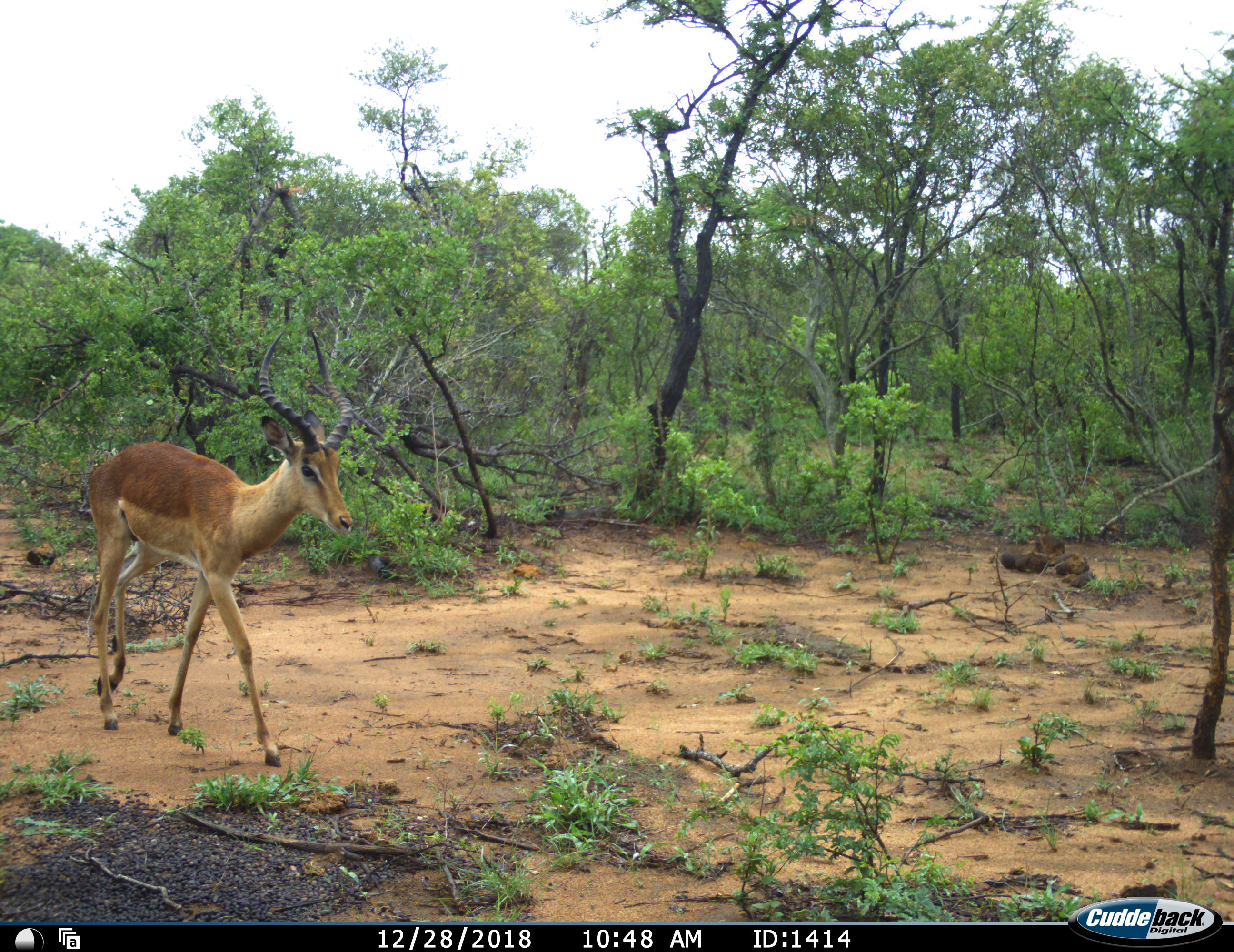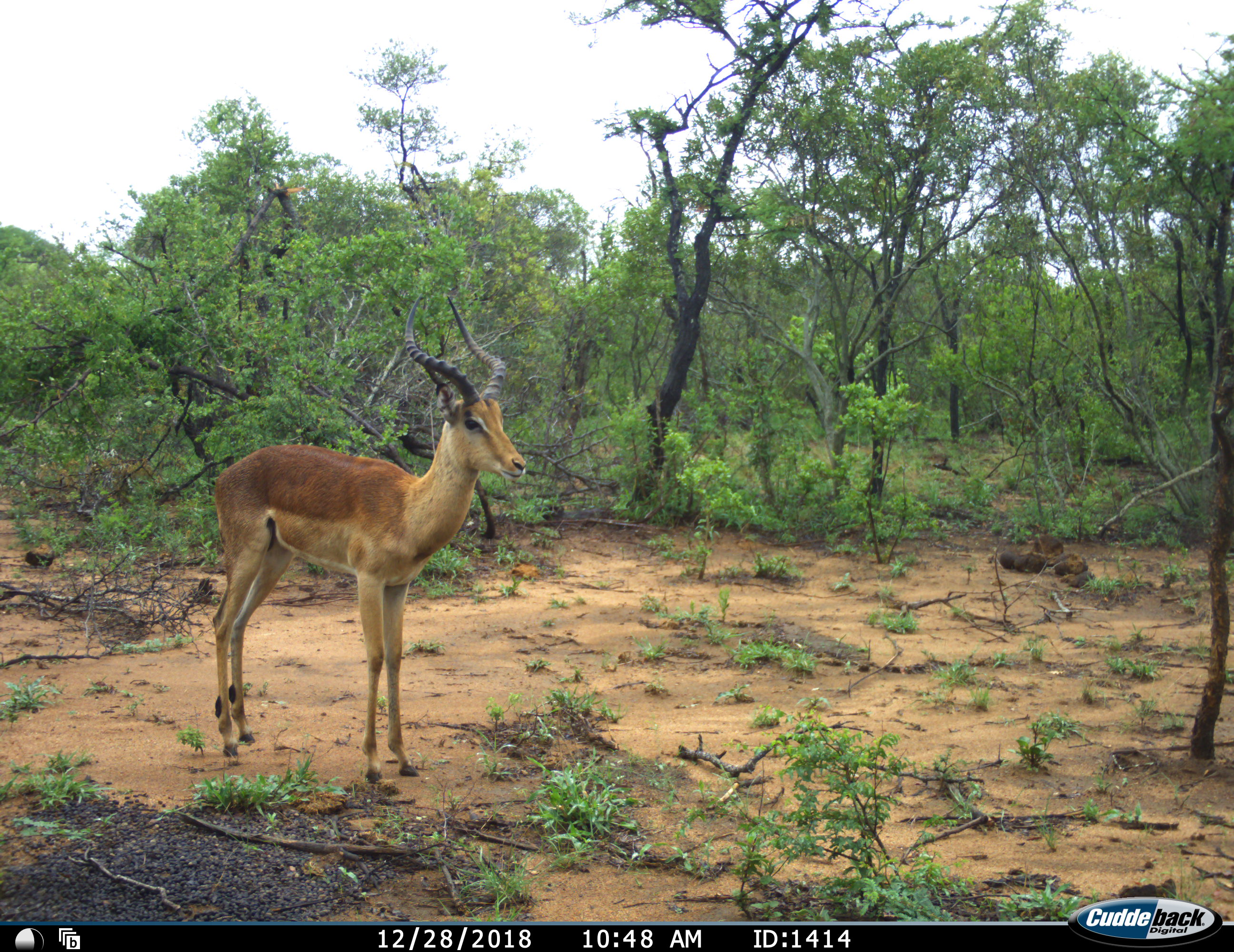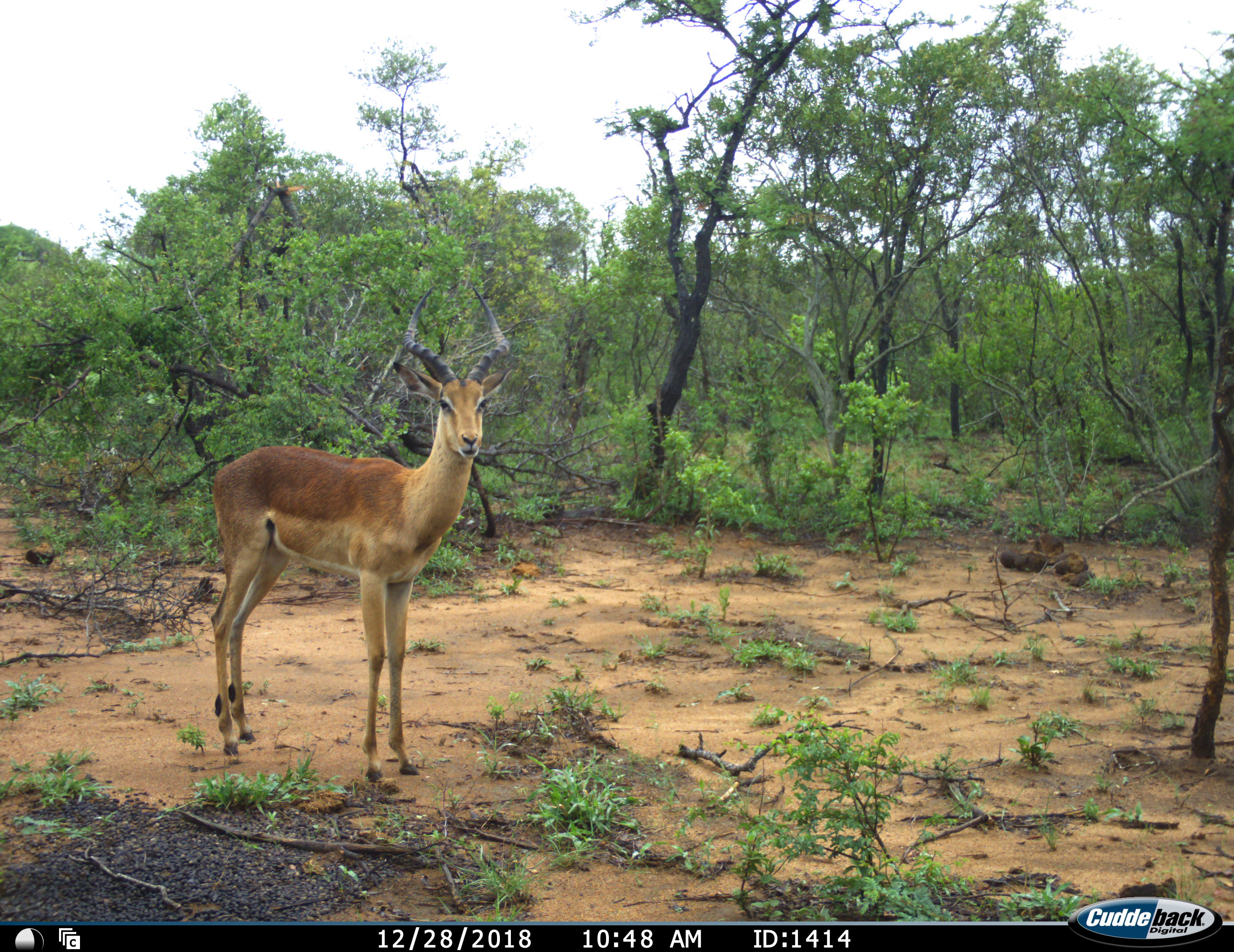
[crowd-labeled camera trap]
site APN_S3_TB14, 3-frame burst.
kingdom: Animalia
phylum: Chordata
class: Mammalia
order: Artiodactyla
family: Bovidae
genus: Aepyceros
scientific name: Aepyceros melampus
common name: impala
Impala (Aepyceros melampus), count 1. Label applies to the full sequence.